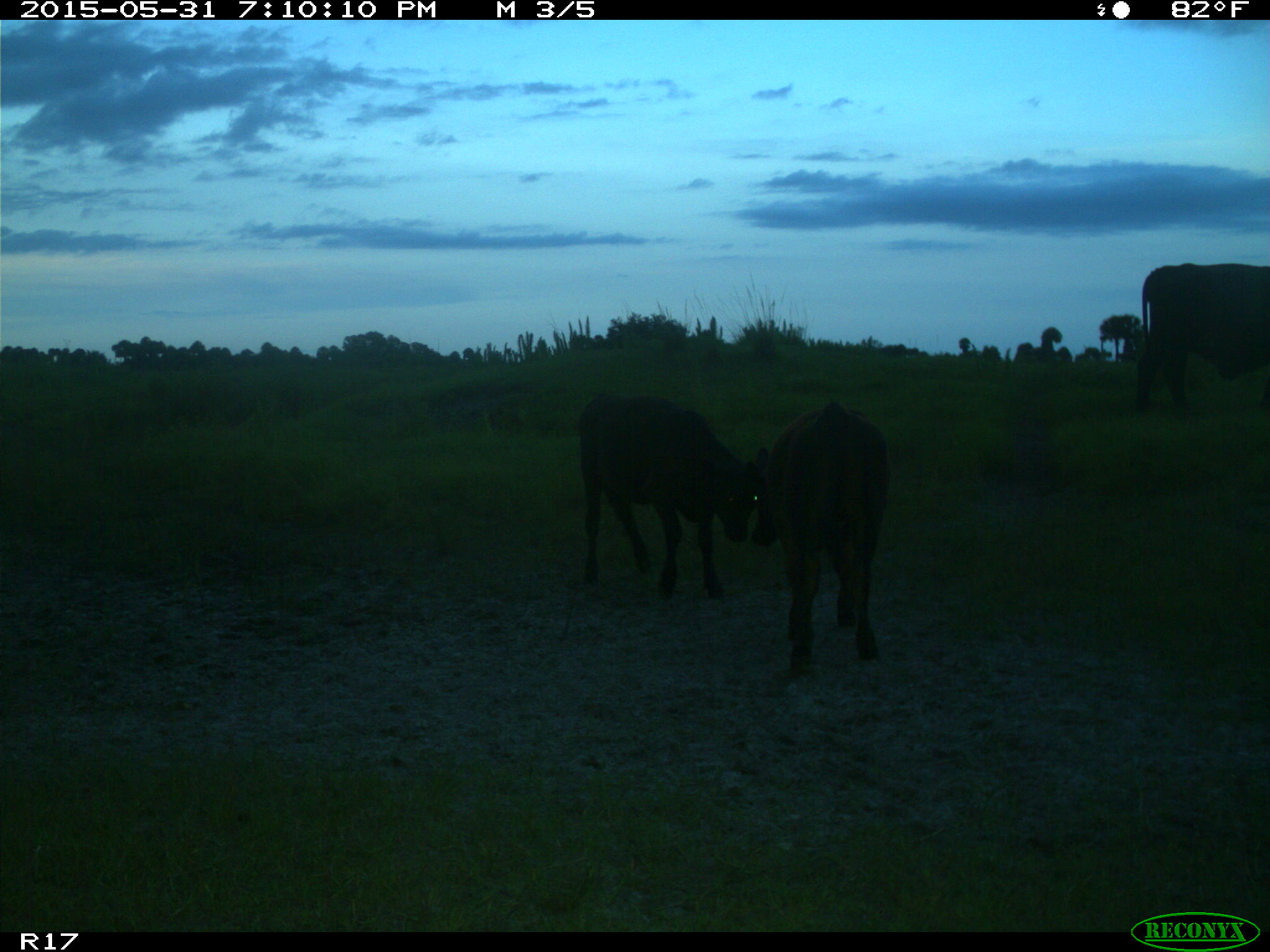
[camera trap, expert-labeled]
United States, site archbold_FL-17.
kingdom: Animalia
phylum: Chordata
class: Mammalia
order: Artiodactyla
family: Bovidae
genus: Bos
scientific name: Bos taurus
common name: domestic cow